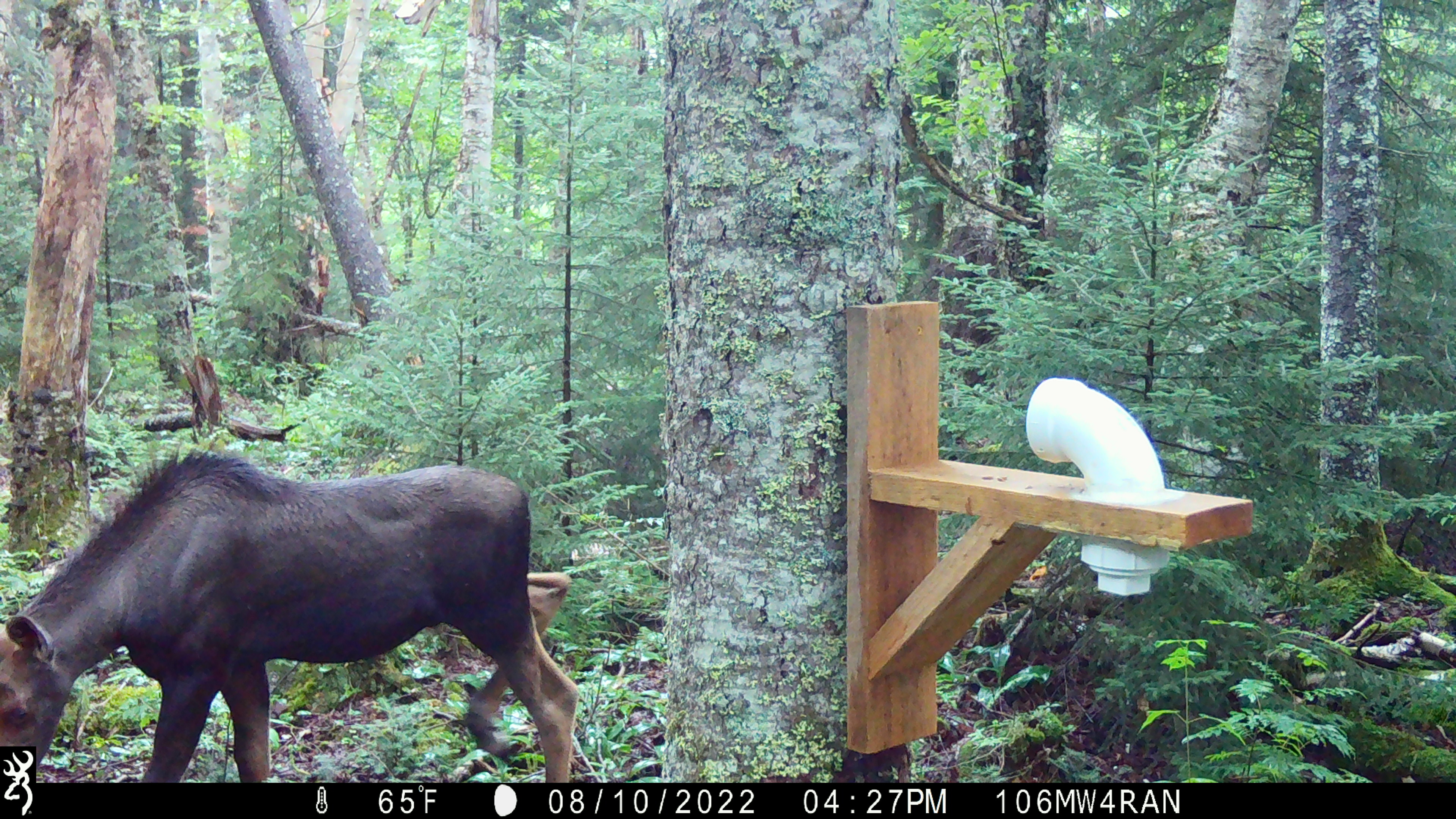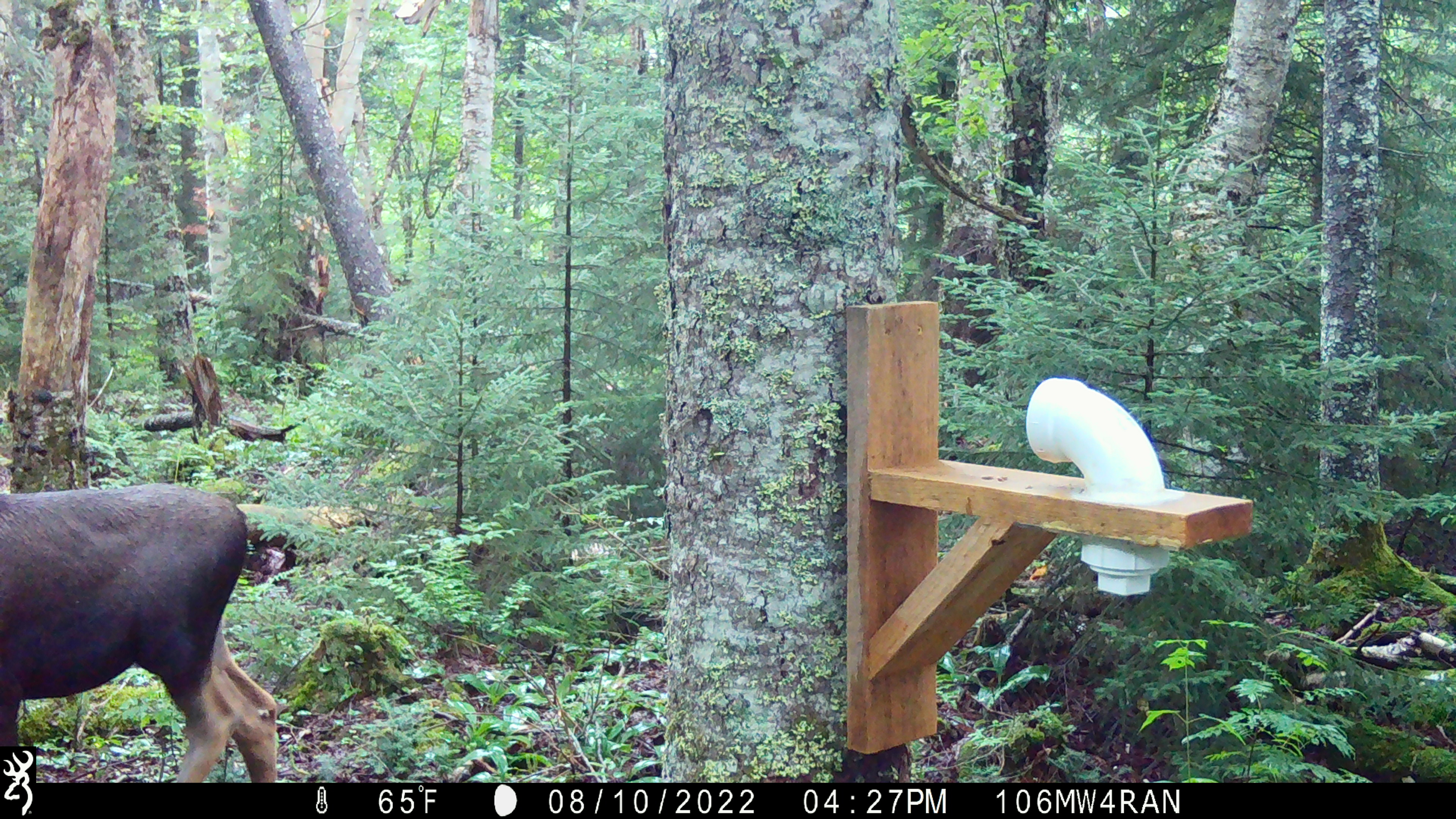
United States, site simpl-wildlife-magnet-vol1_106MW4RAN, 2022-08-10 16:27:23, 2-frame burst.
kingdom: Animalia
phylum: Chordata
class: Mammalia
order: Artiodactyla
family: Cervidae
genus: Alces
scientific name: Alces alces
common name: moose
Moose (Alces alces).